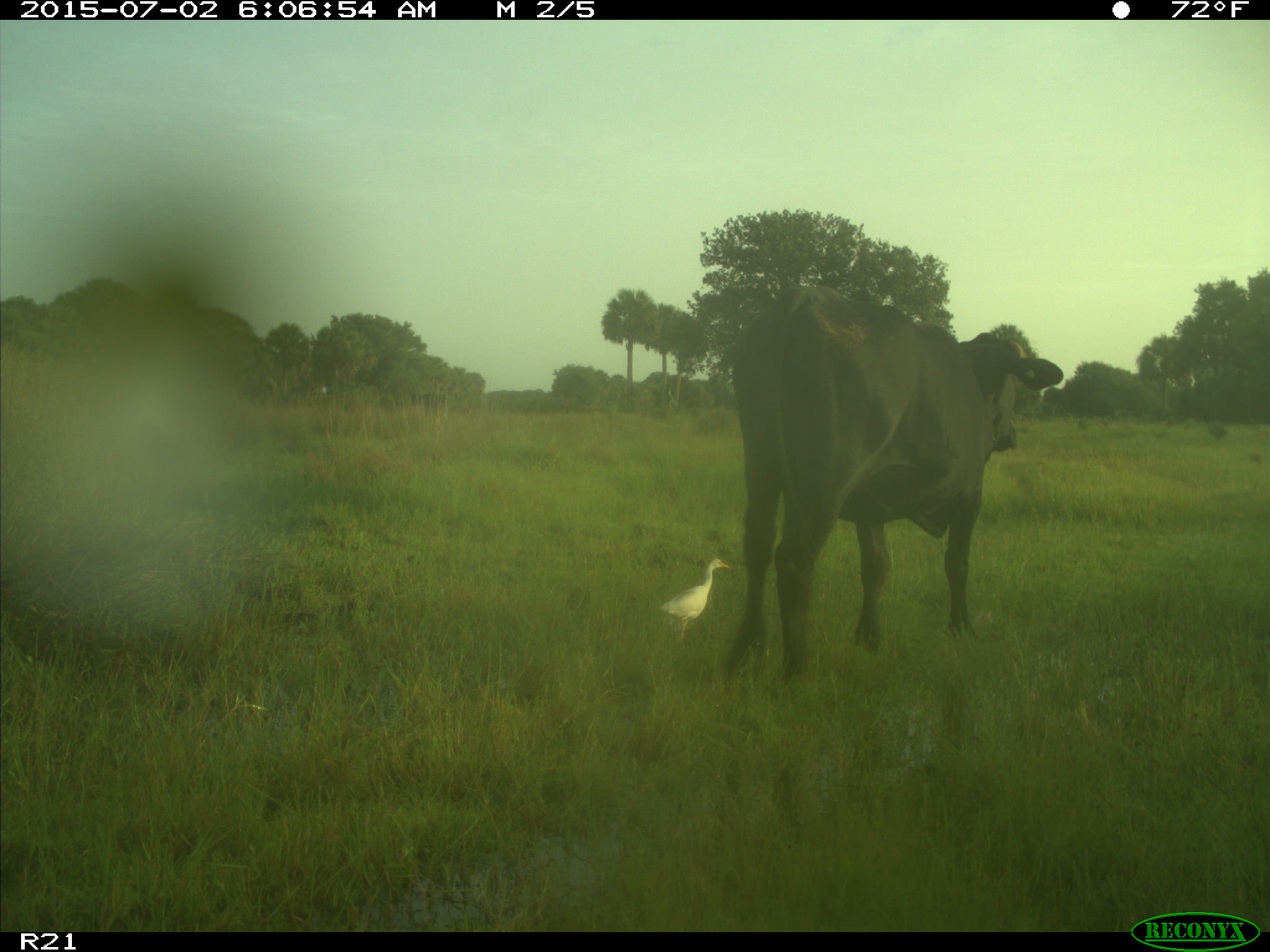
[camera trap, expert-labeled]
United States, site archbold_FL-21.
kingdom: Animalia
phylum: Chordata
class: Mammalia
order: Artiodactyla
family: Bovidae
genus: Bos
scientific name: Bos taurus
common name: domestic cow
Bos taurus (domestic cow).